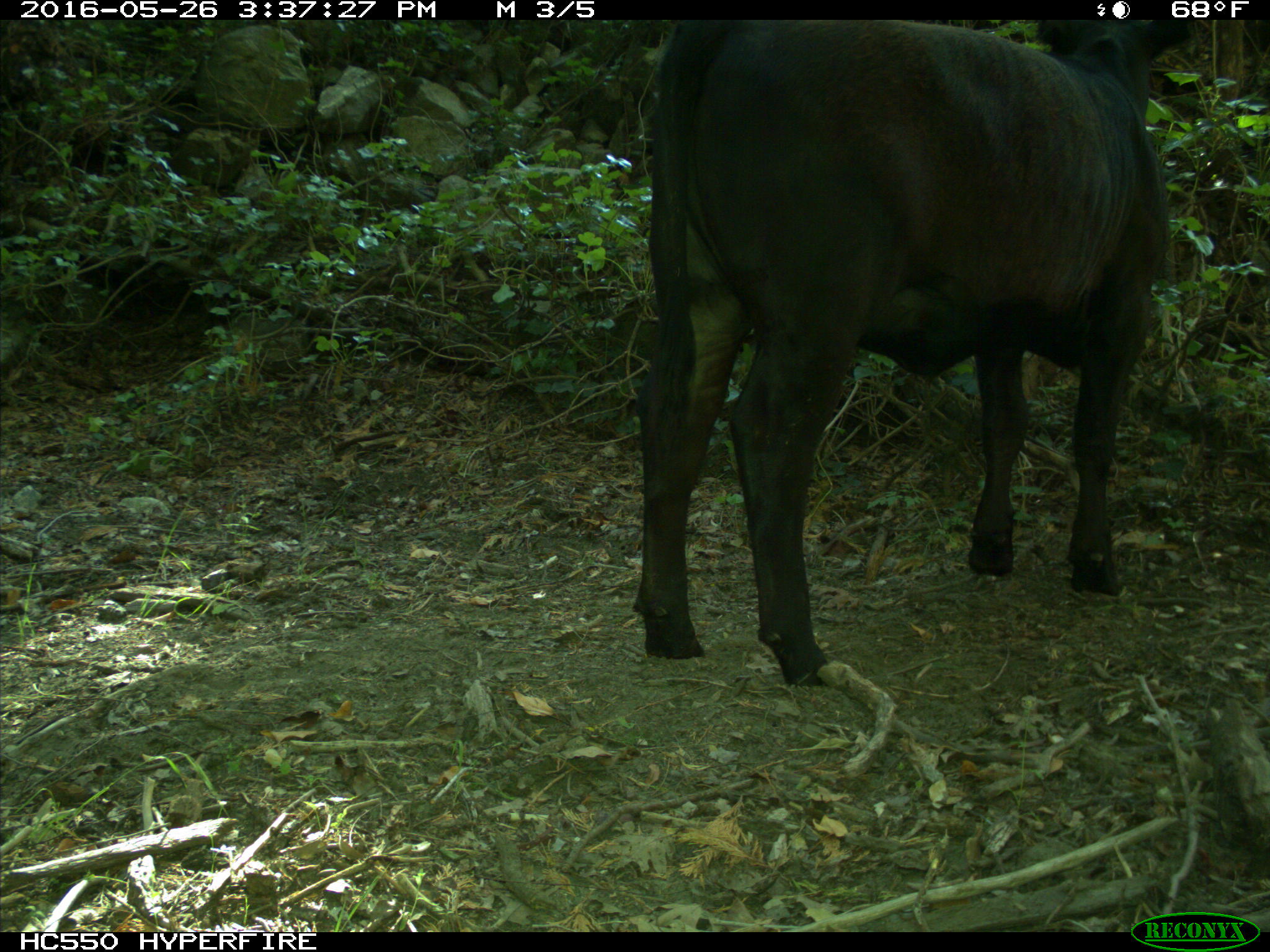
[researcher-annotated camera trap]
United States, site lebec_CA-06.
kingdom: Animalia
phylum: Chordata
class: Mammalia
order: Artiodactyla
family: Bovidae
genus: Bos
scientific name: Bos taurus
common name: domestic cow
Bos taurus (domestic cow).